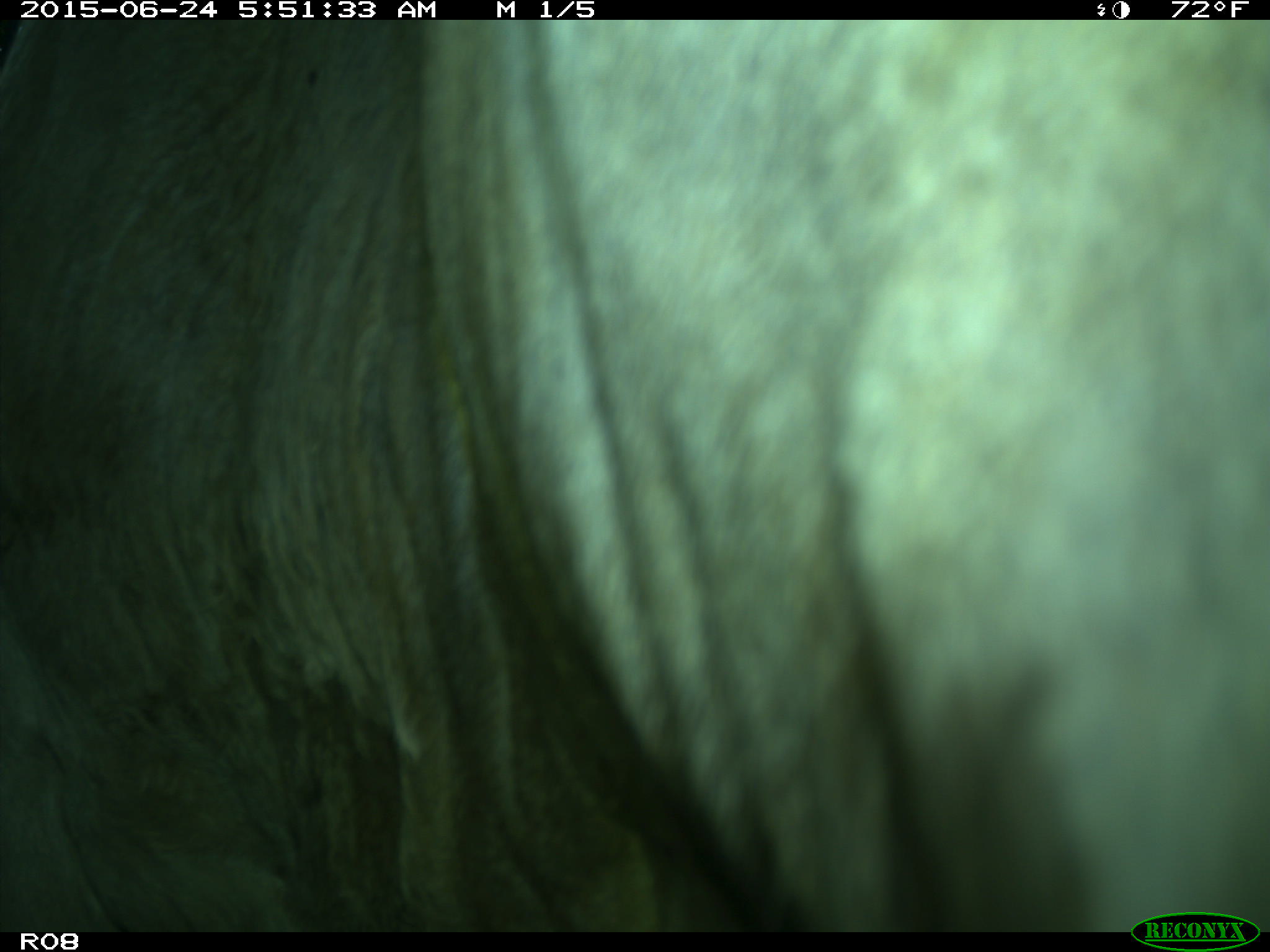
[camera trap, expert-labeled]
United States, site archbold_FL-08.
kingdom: Animalia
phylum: Chordata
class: Mammalia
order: Artiodactyla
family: Bovidae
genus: Bos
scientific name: Bos taurus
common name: domestic cow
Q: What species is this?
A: Bos taurus (domestic cow).